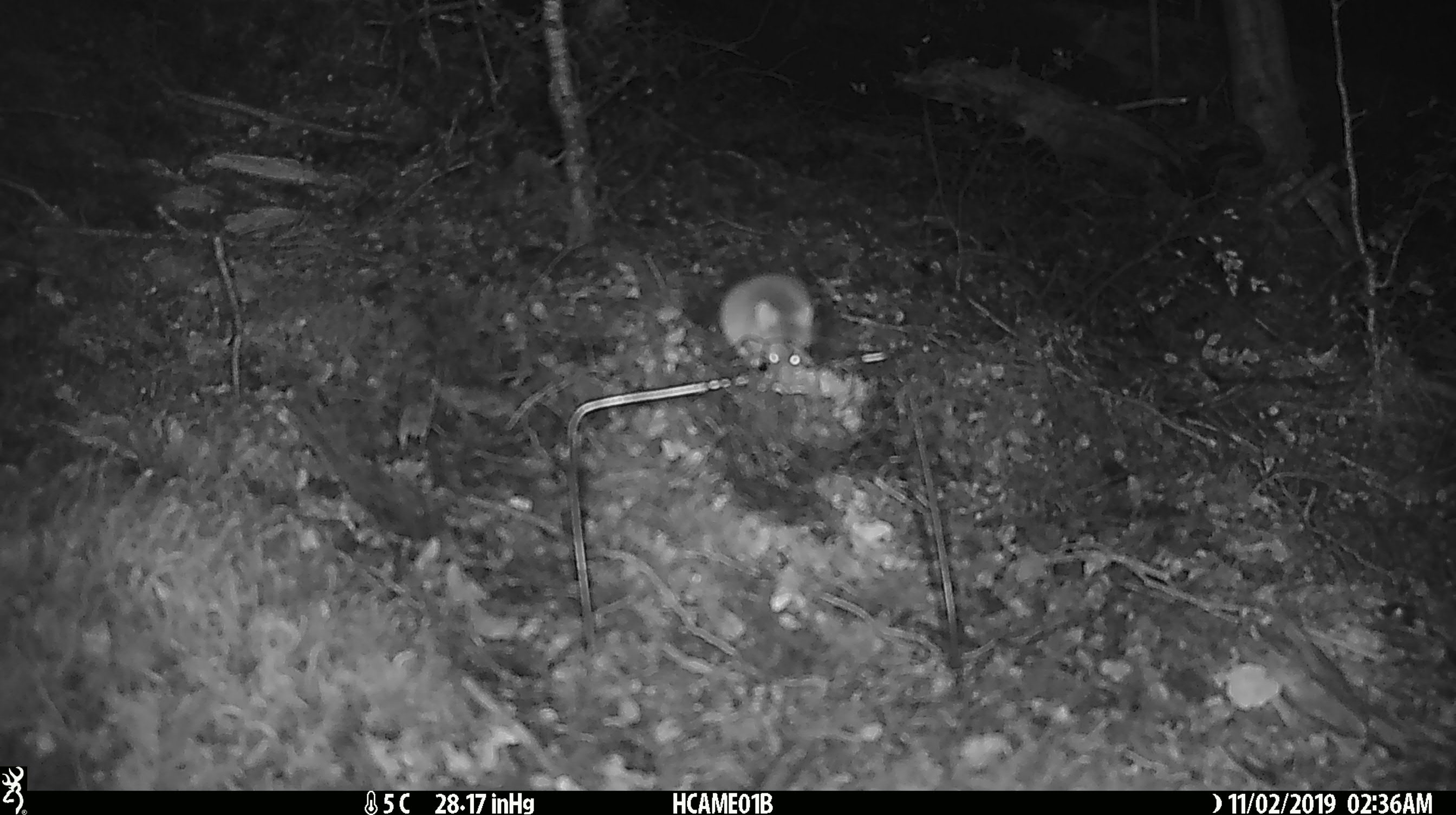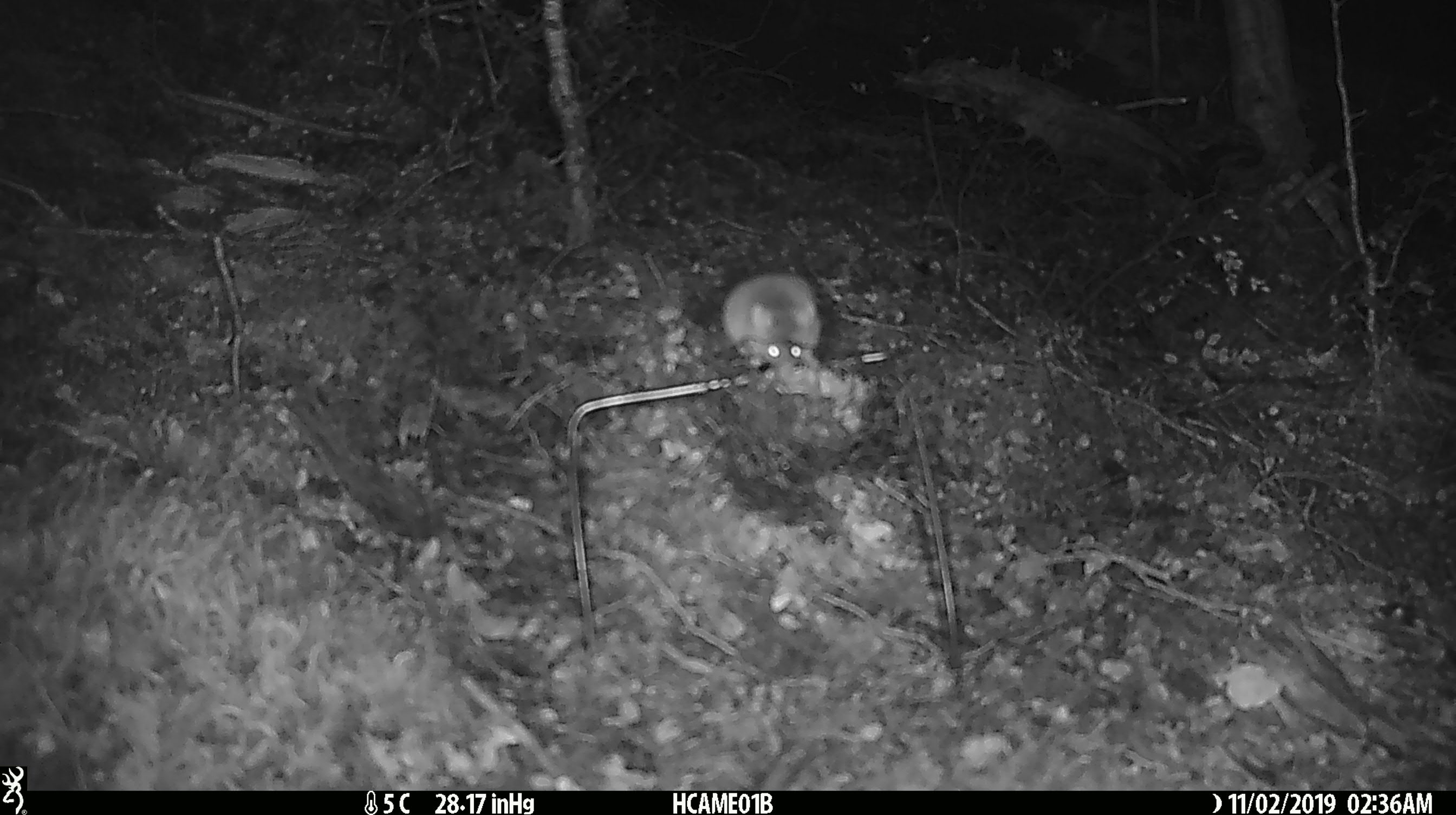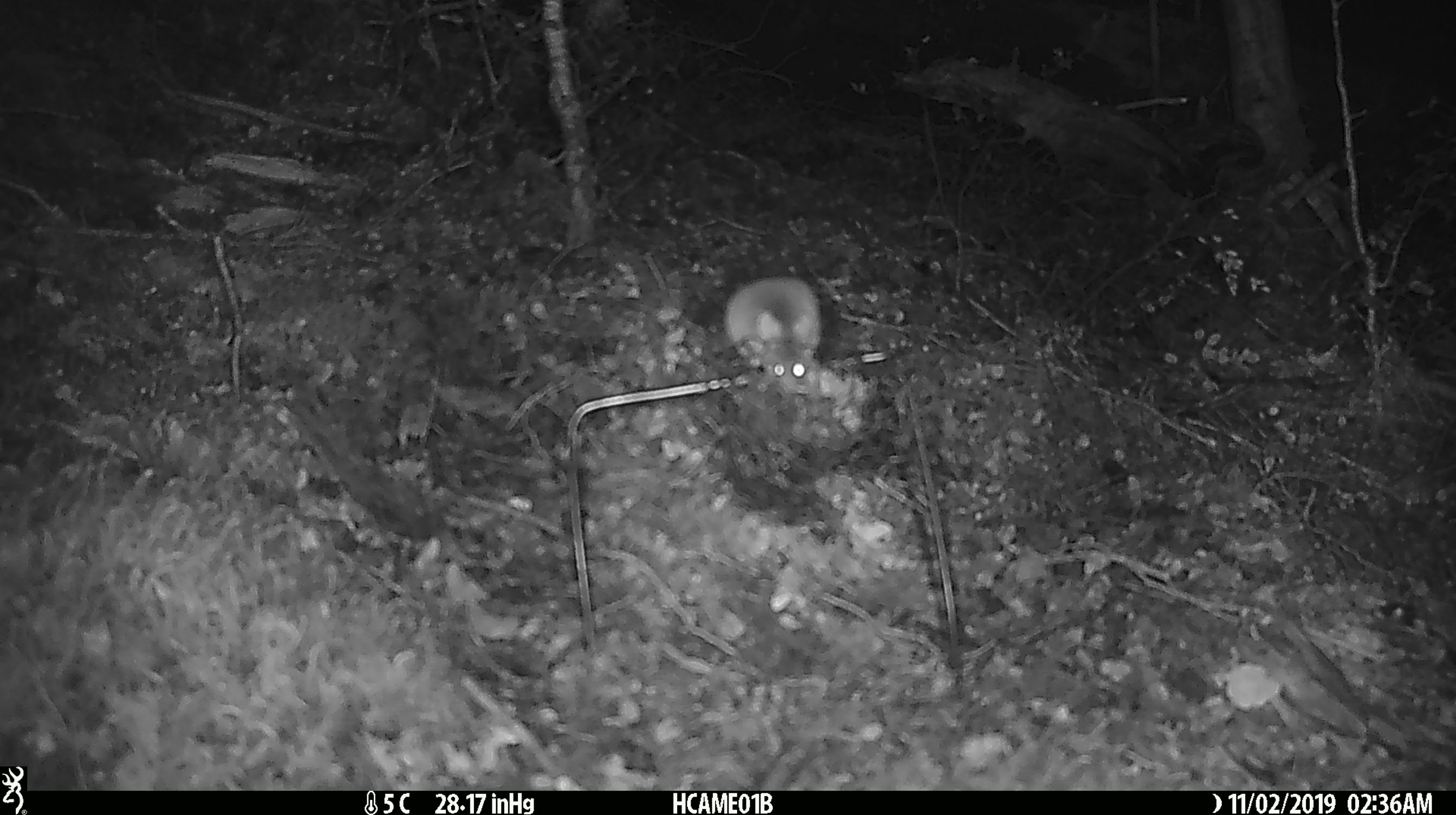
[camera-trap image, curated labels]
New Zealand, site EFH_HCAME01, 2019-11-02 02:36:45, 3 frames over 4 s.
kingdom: Animalia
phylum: Chordata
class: Mammalia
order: Rodentia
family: Muridae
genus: Mus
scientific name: Mus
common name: mouse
Mouse (Mus).